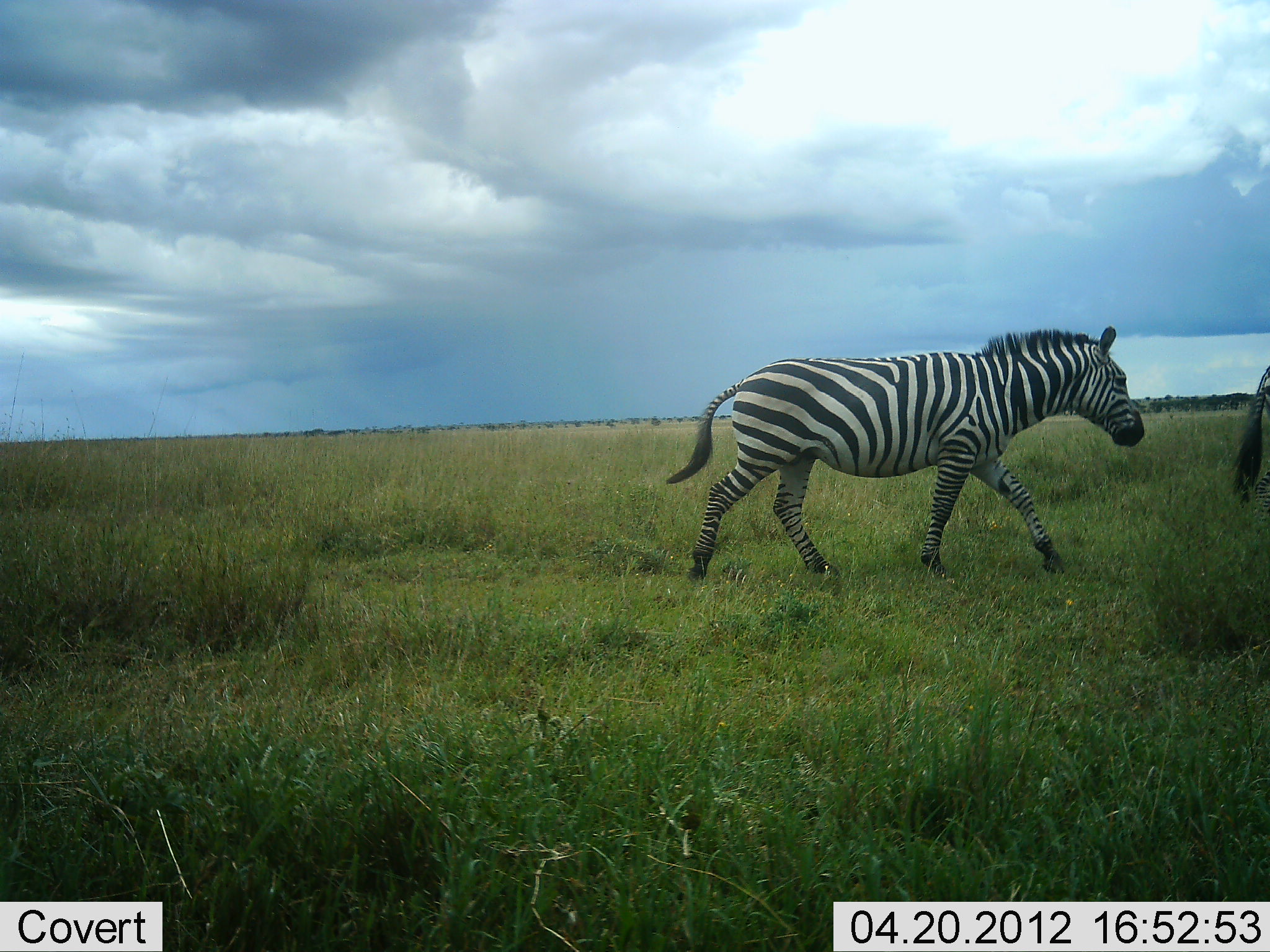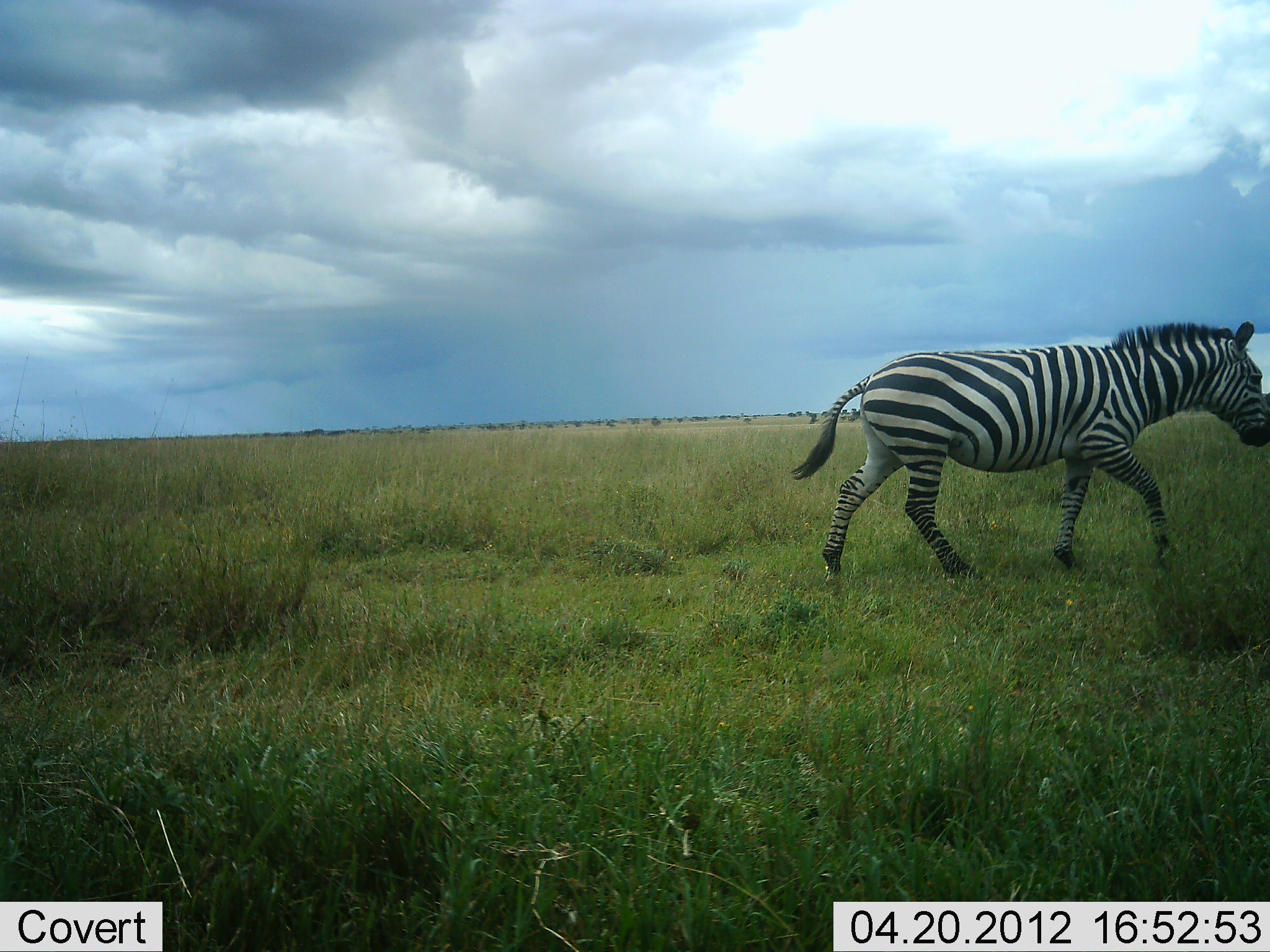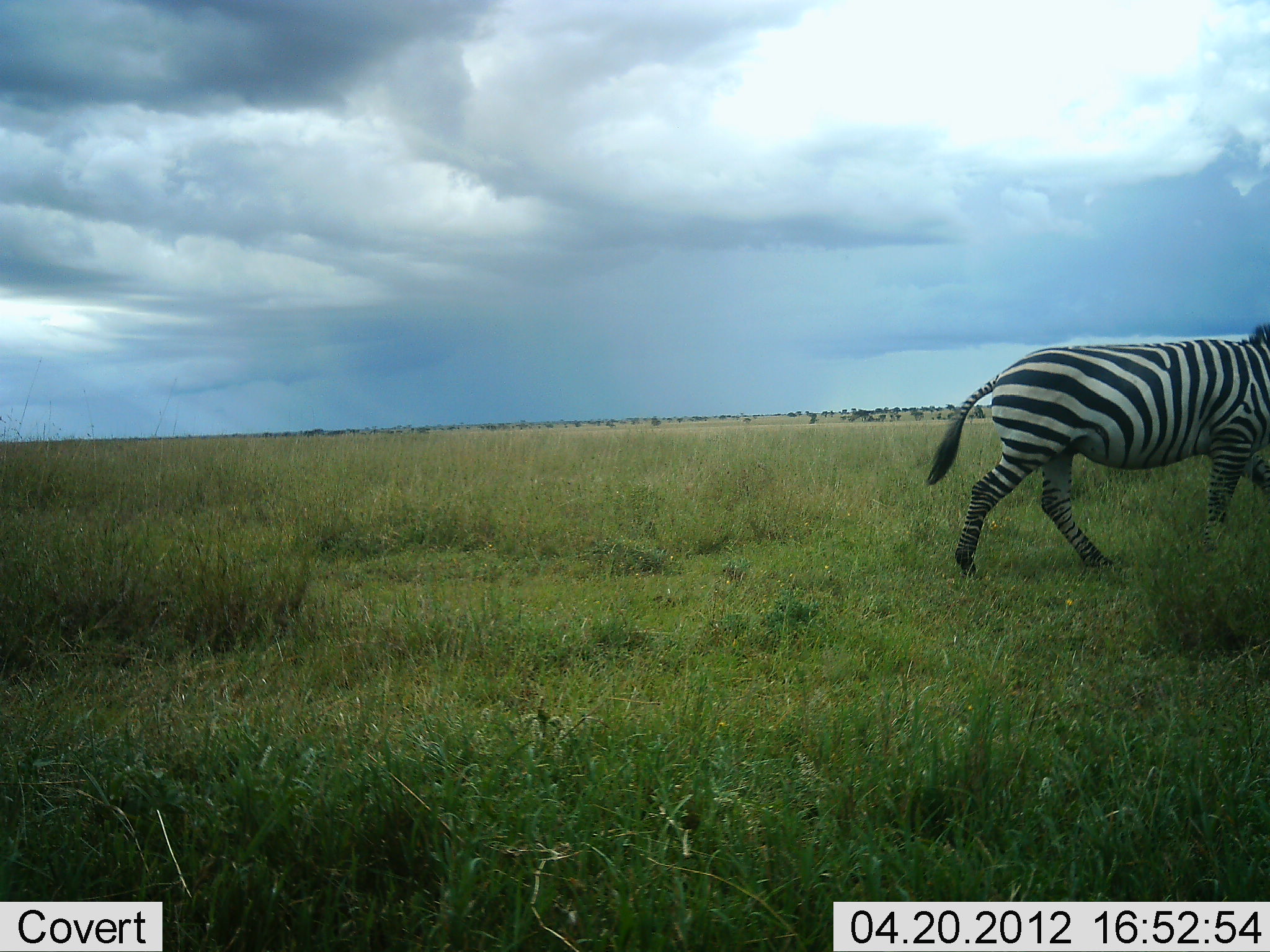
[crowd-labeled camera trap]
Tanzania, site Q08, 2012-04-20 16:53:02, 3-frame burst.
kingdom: Animalia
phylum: Chordata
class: Mammalia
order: Perissodactyla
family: Equidae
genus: Equus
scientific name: Equus quagga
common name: plains zebra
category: zebra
Zebra (plains zebra) (Equus quagga), count 2. Behavior (volunteer vote fractions): standing 5%, resting 0%, moving 100%, interacting 0%. Young present (vote fraction): 0%. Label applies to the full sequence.